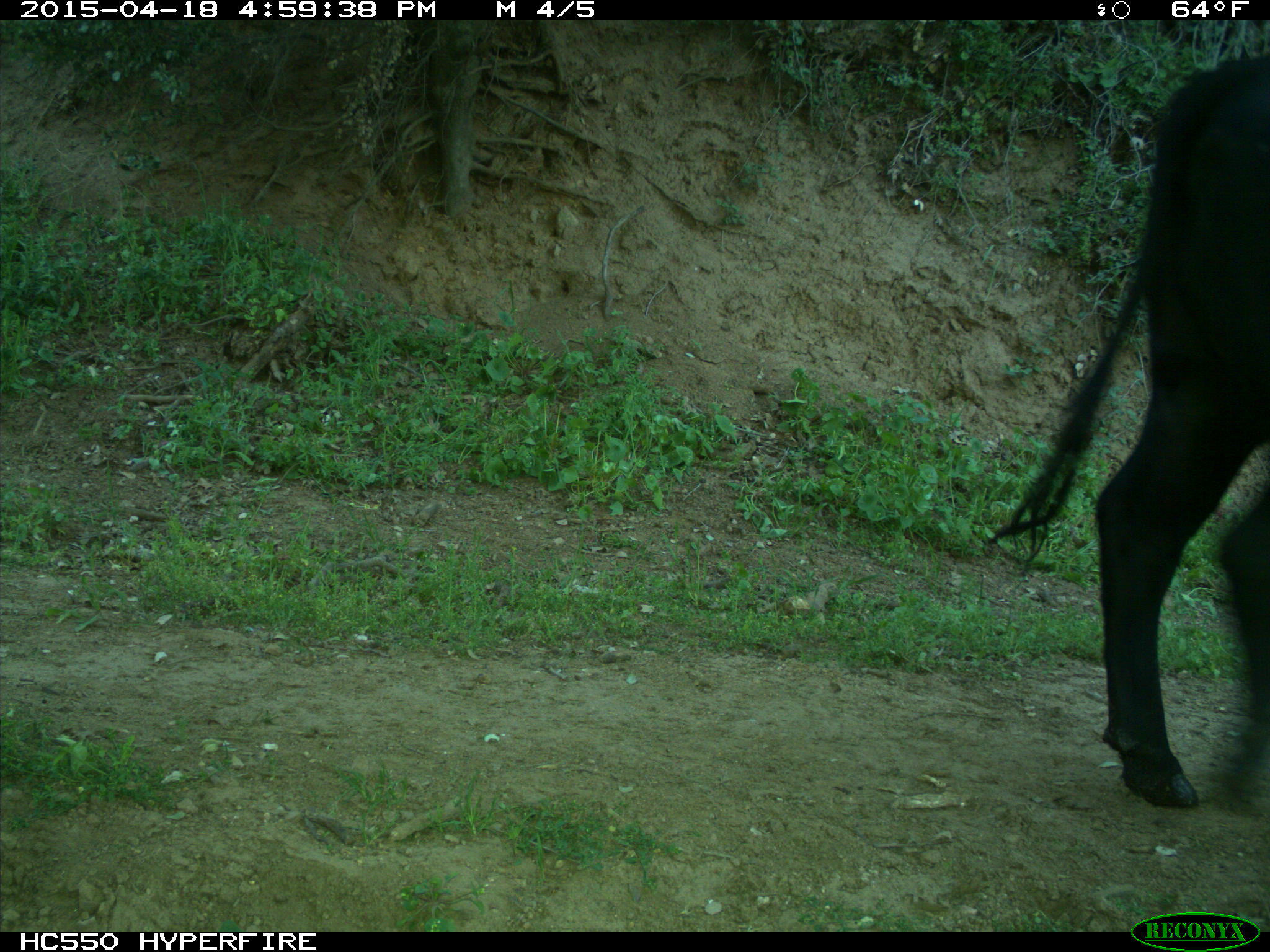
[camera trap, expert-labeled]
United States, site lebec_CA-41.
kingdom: Animalia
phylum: Chordata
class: Mammalia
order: Artiodactyla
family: Bovidae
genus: Bos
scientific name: Bos taurus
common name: domestic cow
Bos taurus (domestic cow).